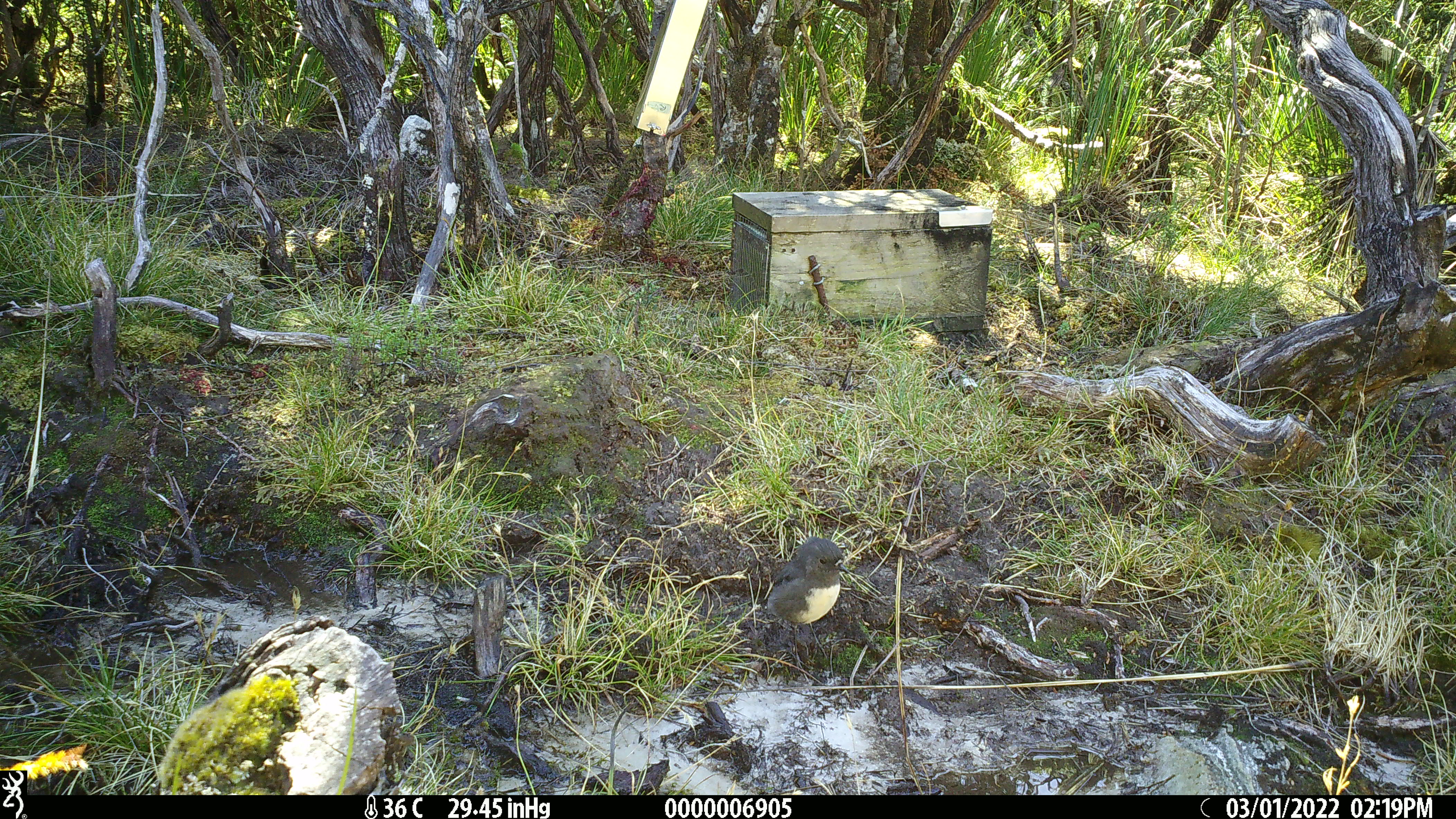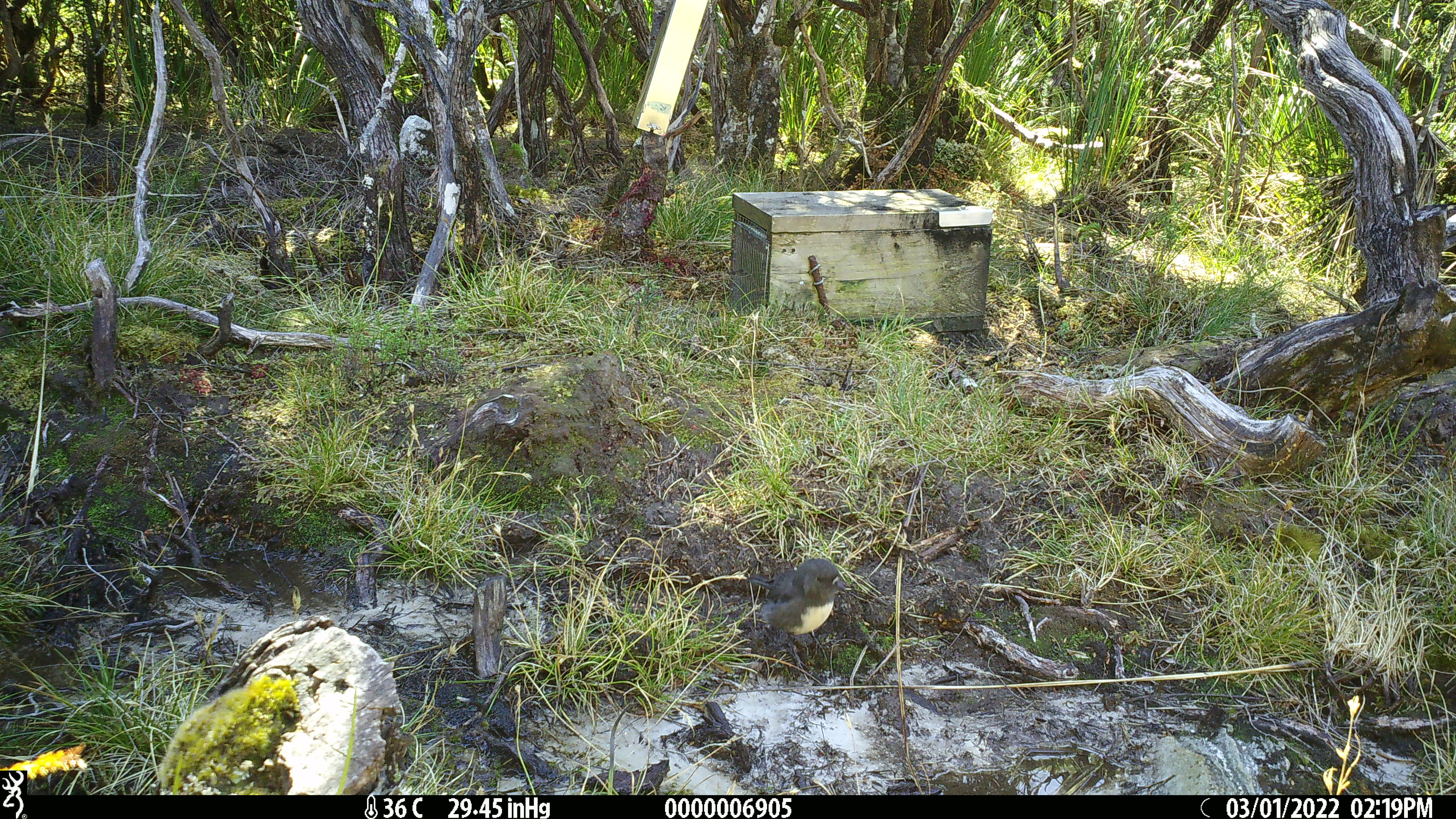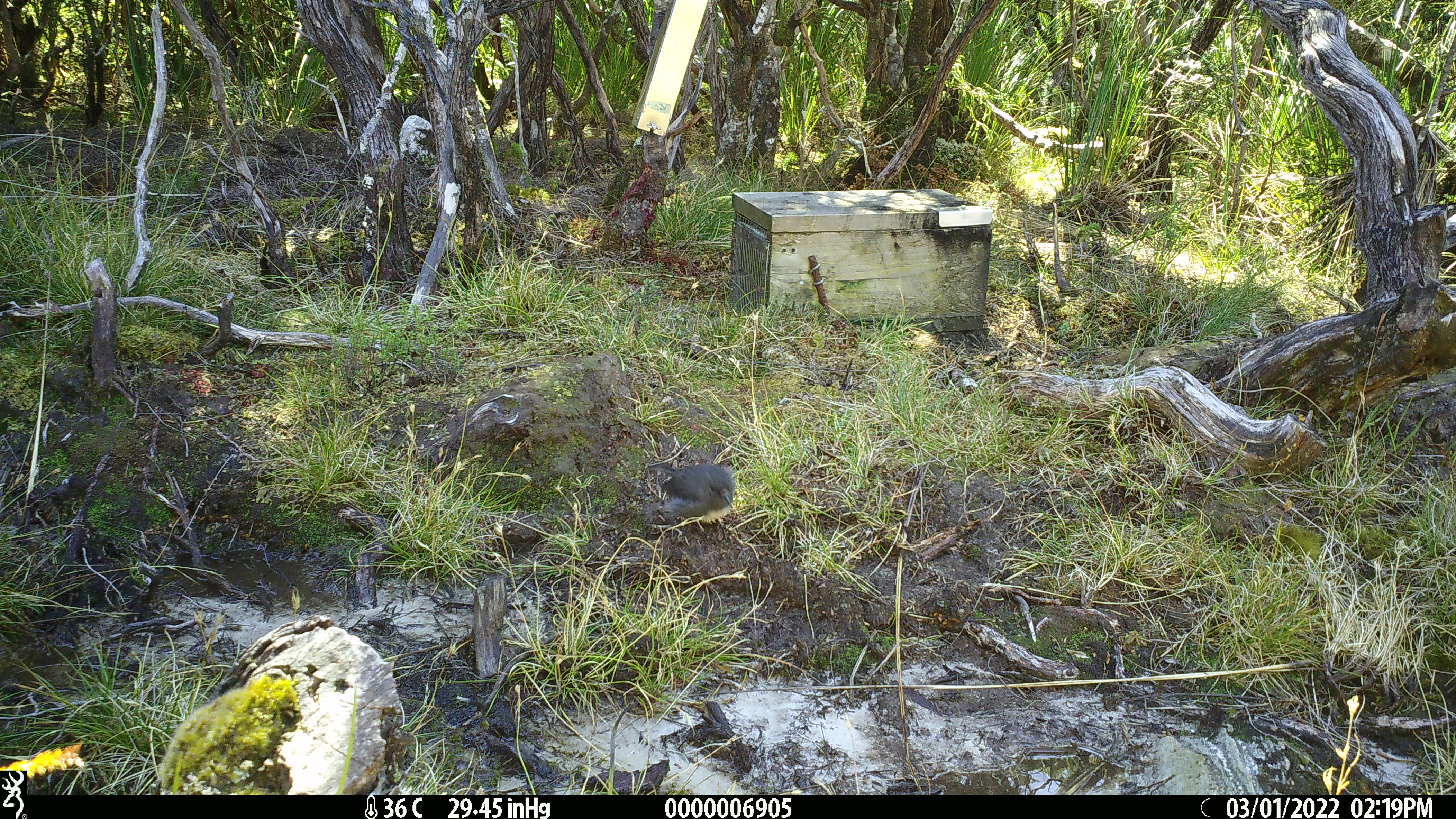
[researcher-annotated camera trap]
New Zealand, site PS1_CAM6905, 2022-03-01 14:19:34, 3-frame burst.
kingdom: Animalia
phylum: Chordata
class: Aves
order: Passeriformes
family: Petroicidae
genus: Petroica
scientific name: Petroica australis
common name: new zealand robin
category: robin